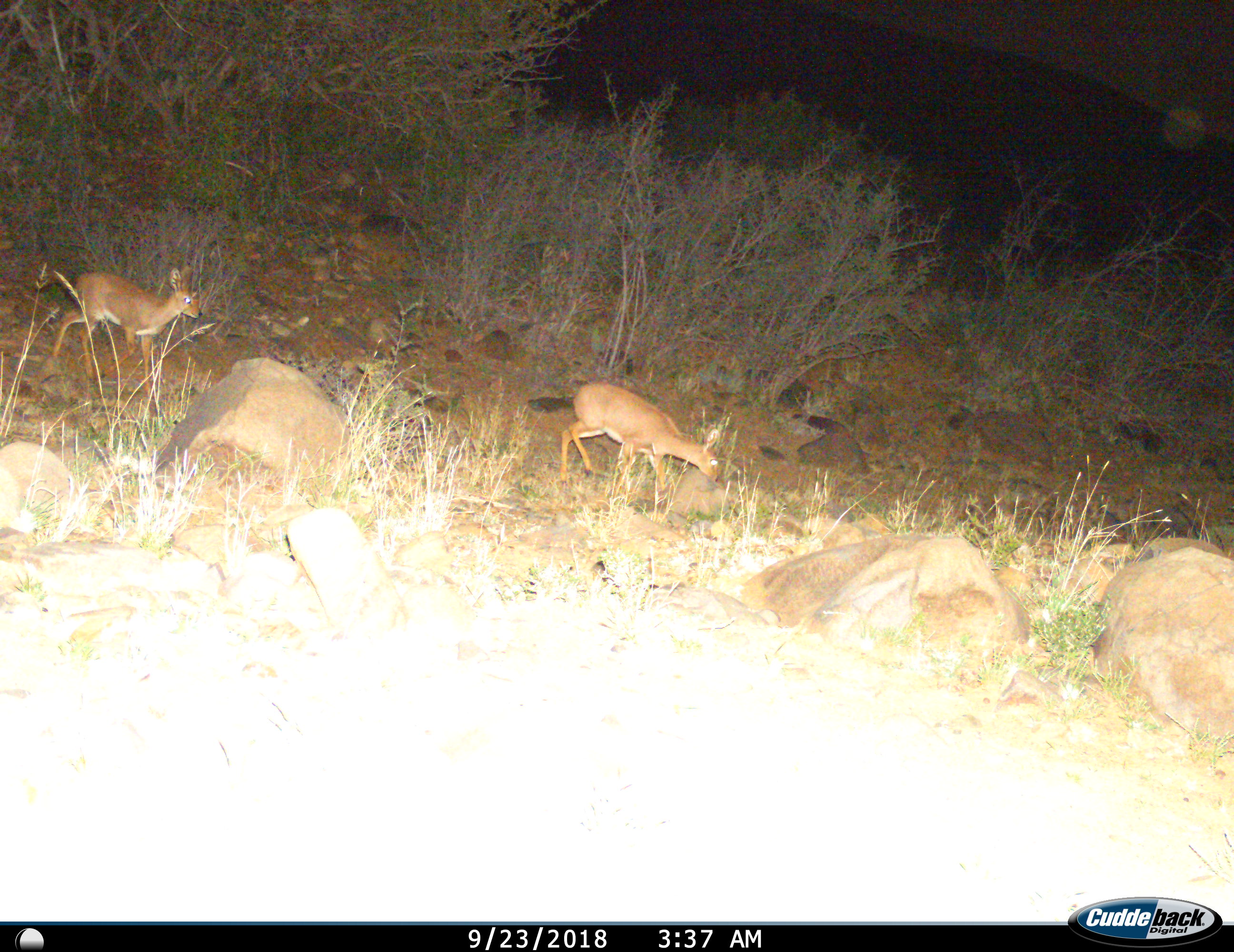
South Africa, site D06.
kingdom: Animalia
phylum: Chordata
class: Mammalia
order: Artiodactyla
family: Bovidae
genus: Raphicerus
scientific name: Raphicerus campestris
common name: steenbok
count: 2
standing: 0%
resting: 0%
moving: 100%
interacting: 0%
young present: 0%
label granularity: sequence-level